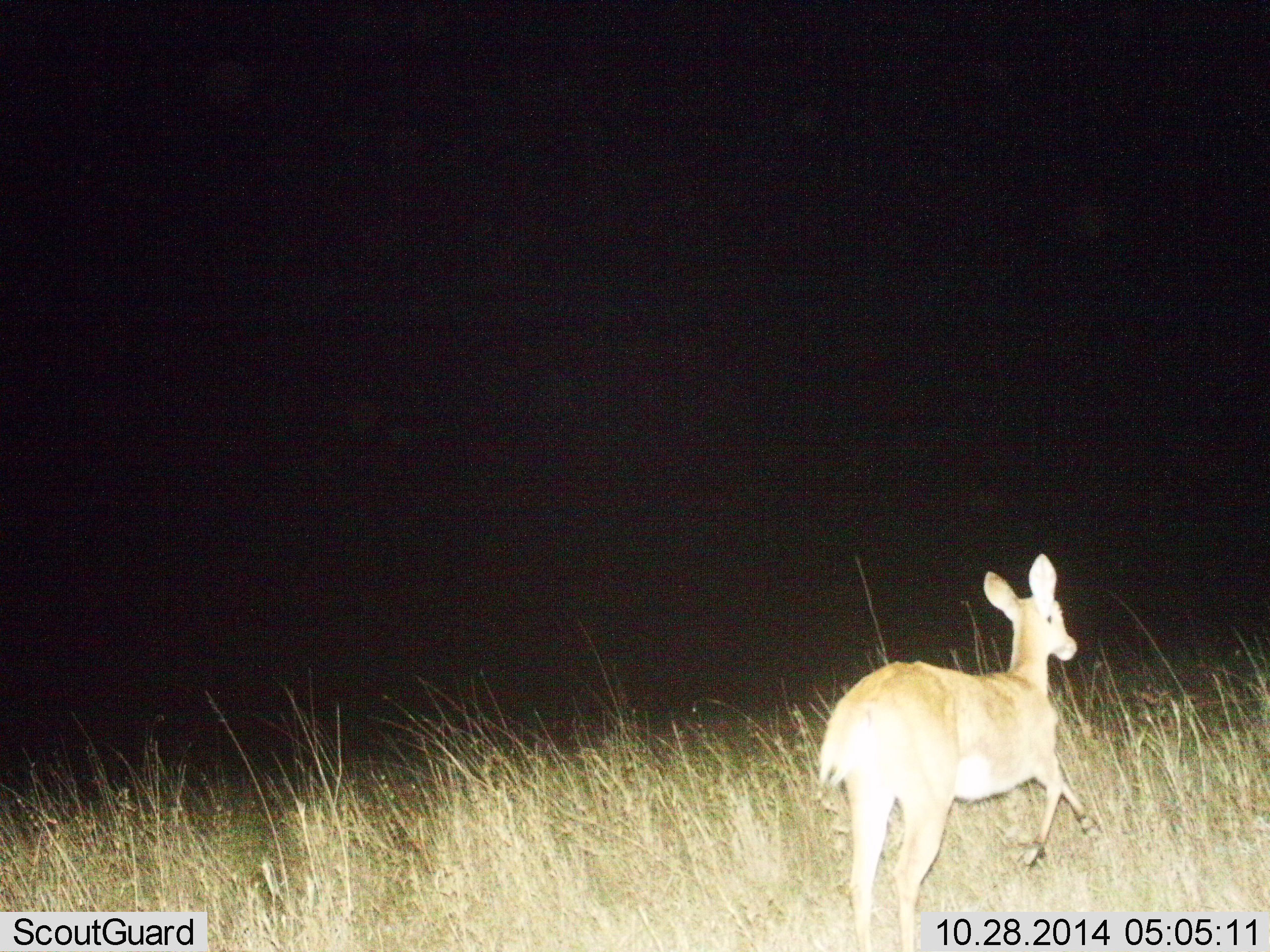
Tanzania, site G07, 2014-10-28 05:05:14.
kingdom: Animalia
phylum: Chordata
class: Mammalia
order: Artiodactyla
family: Bovidae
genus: Redunca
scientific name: Redunca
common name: reedbuck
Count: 1.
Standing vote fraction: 0%.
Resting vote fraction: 0%.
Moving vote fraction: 100%.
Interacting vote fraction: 0%.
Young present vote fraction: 0%.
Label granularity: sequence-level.